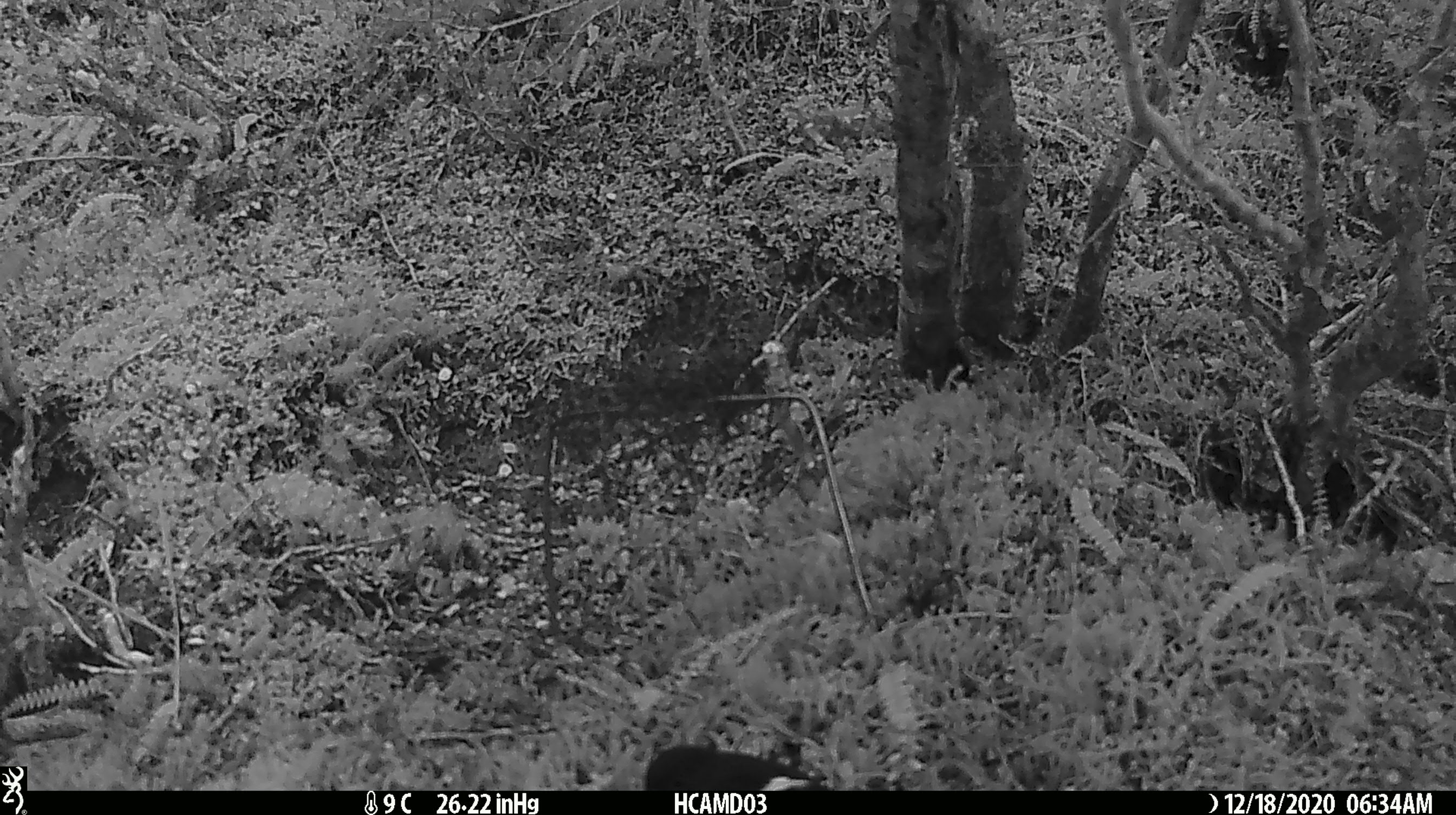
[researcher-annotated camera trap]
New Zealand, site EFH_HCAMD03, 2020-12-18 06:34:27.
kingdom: Animalia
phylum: Chordata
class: Aves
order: Passeriformes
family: Petroicidae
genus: Petroica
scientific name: Petroica macrocephala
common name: tomtit